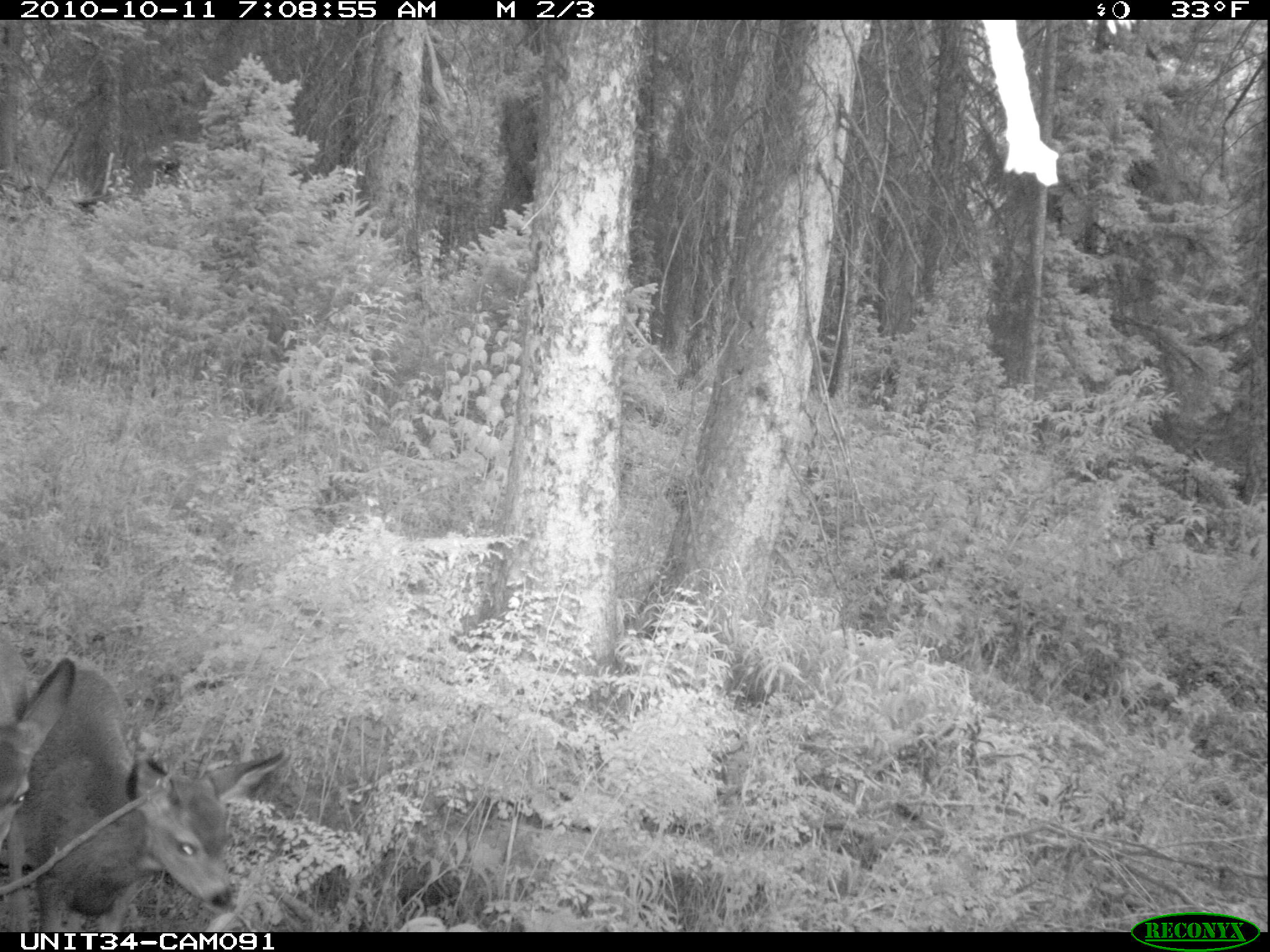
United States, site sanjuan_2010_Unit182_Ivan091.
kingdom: Animalia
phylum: Chordata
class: Mammalia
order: Artiodactyla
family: Cervidae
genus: Odocoileus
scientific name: Odocoileus hemionus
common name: mule deer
Odocoileus hemionus (mule deer).